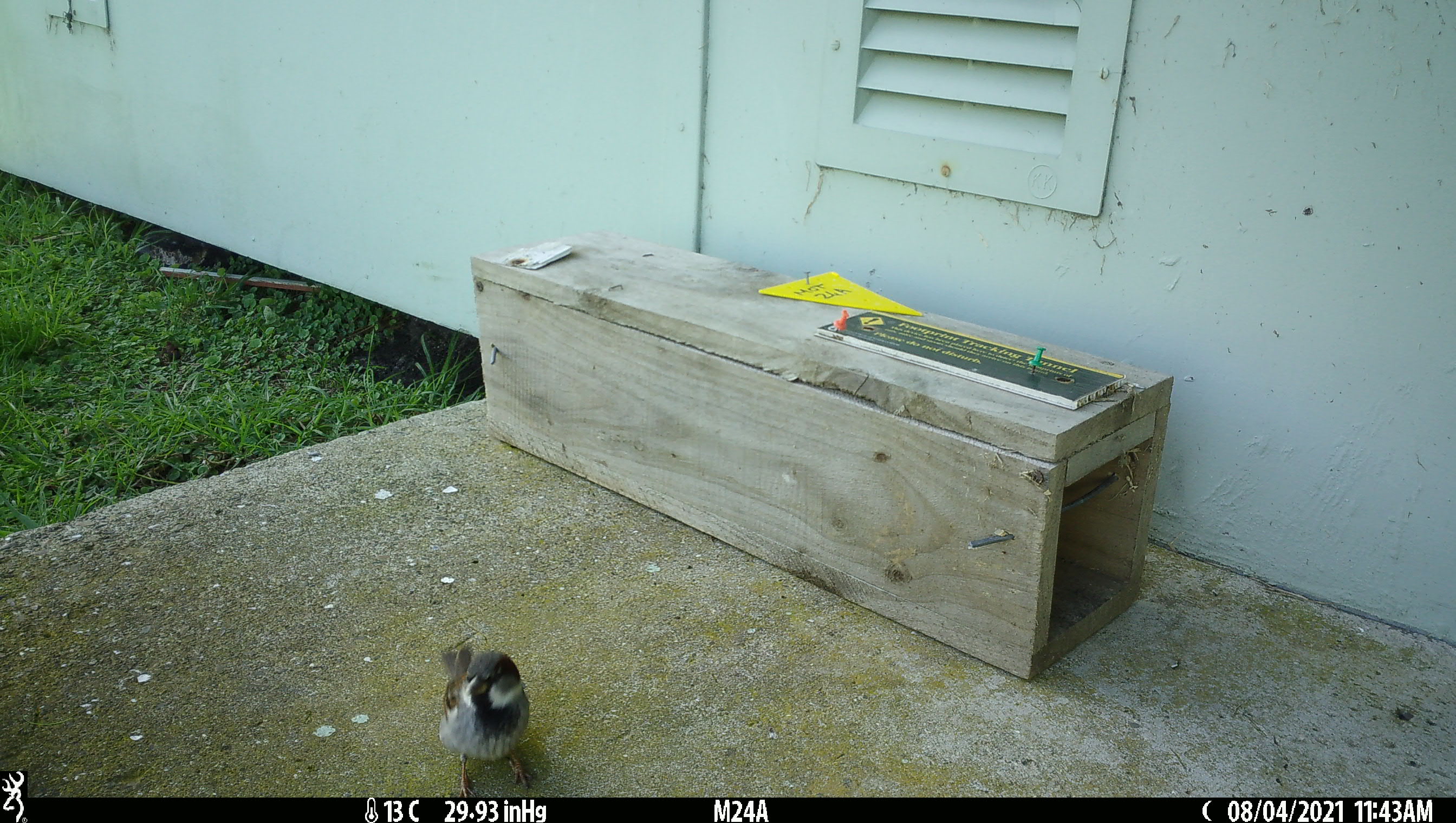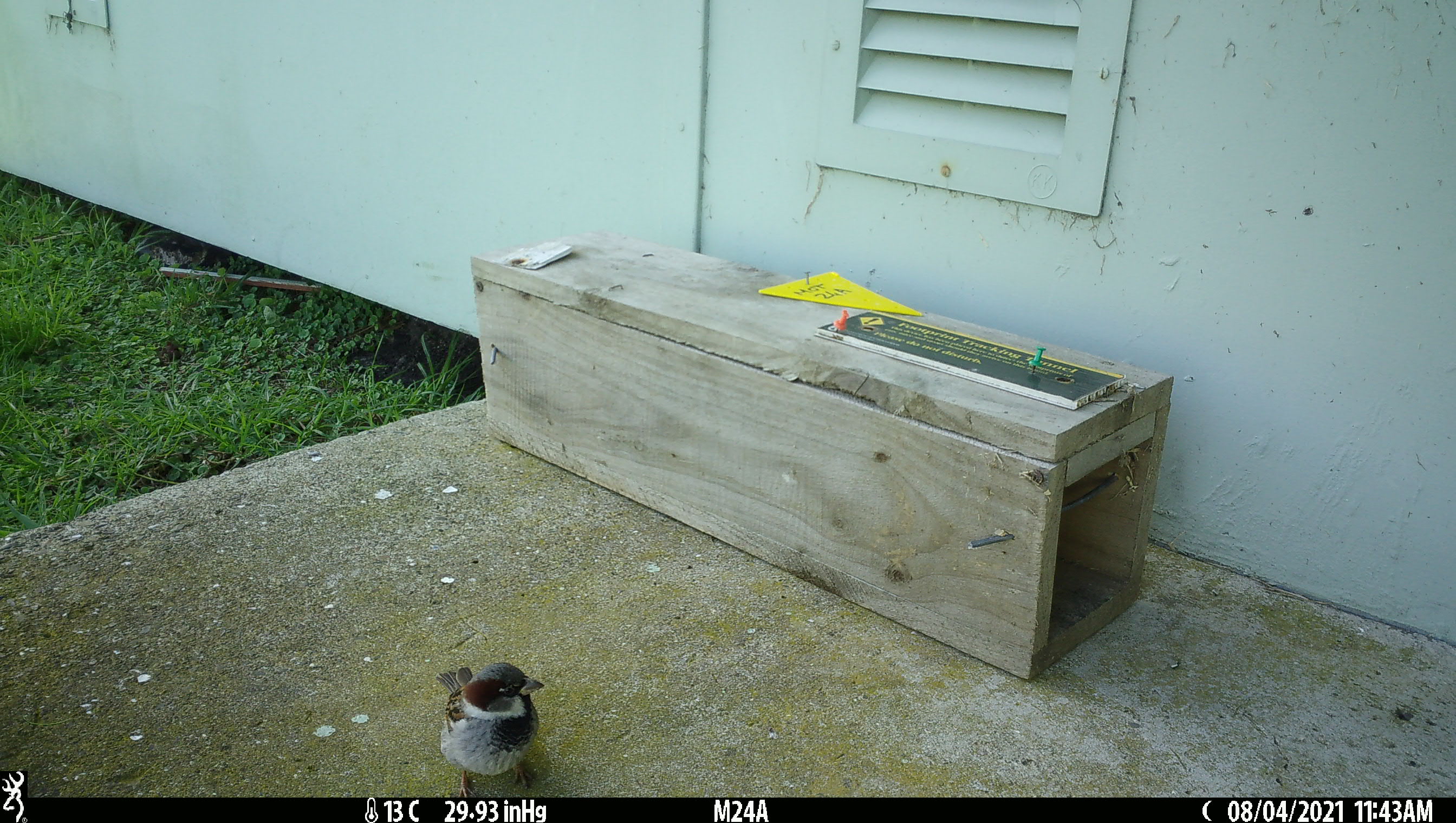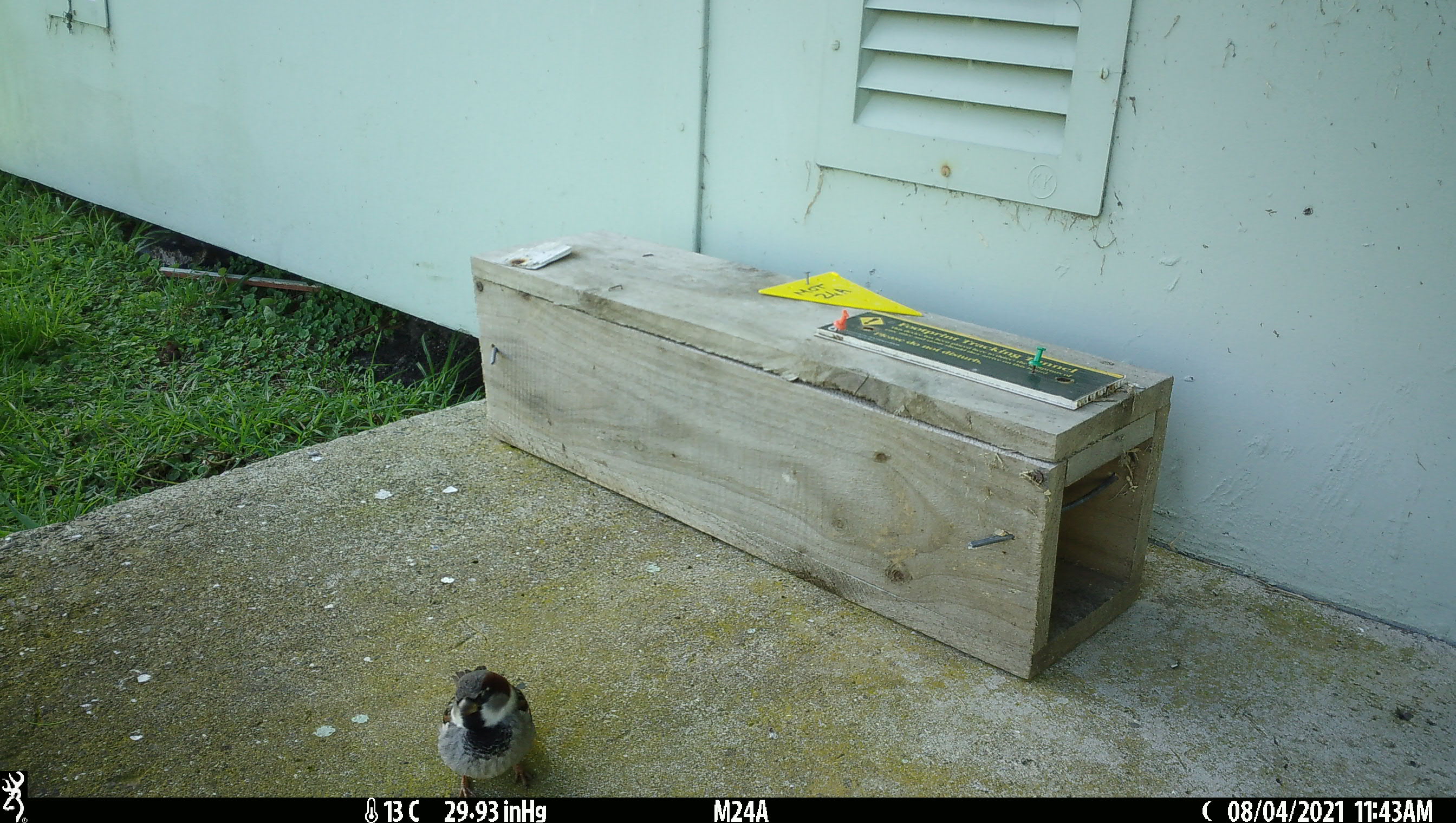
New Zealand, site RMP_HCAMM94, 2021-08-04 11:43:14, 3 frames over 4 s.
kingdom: Animalia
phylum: Chordata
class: Aves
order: Passeriformes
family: Passeridae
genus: Passer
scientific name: Passer domesticus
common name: house sparrow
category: sparrow